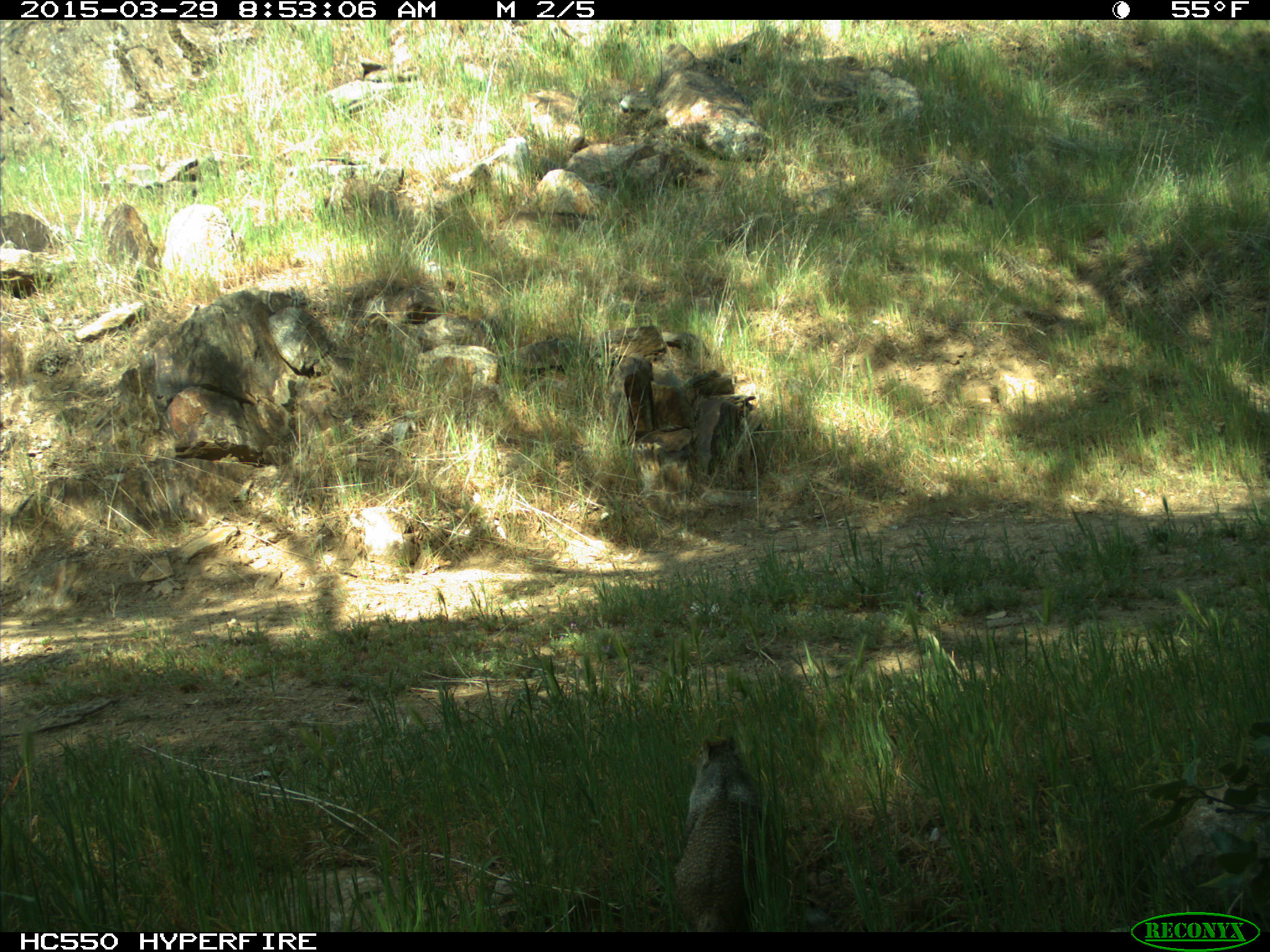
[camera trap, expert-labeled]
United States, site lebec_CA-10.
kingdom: Animalia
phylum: Chordata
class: Mammalia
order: Rodentia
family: Sciuridae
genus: Otospermophilus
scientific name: Otospermophilus beecheyi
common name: california ground squirrel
Otospermophilus beecheyi (california ground squirrel).